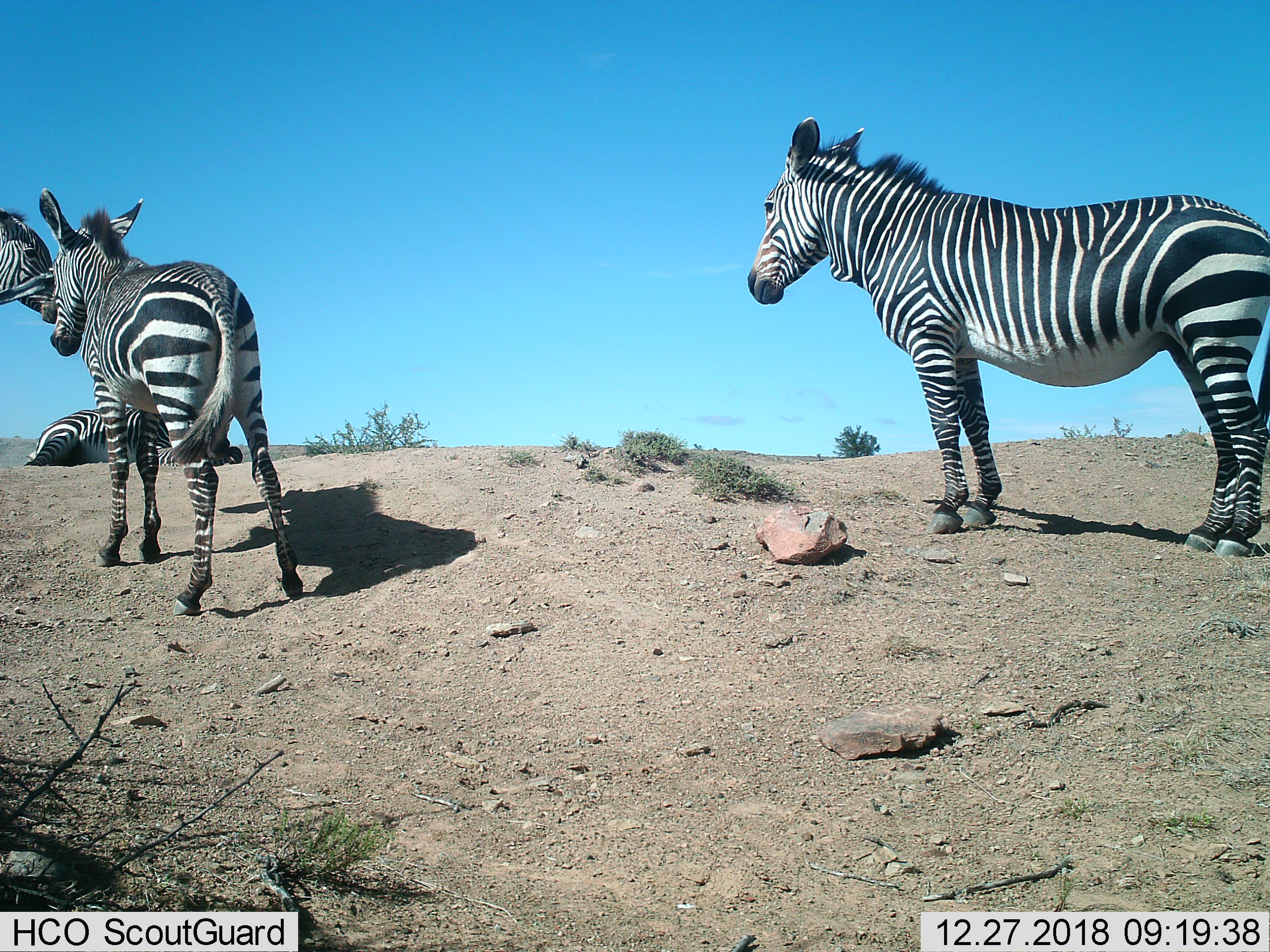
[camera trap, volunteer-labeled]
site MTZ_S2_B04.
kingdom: Animalia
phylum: Chordata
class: Mammalia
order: Perissodactyla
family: Equidae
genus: Equus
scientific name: Equus zebra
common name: mountain zebra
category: zebramountain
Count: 4.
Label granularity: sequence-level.